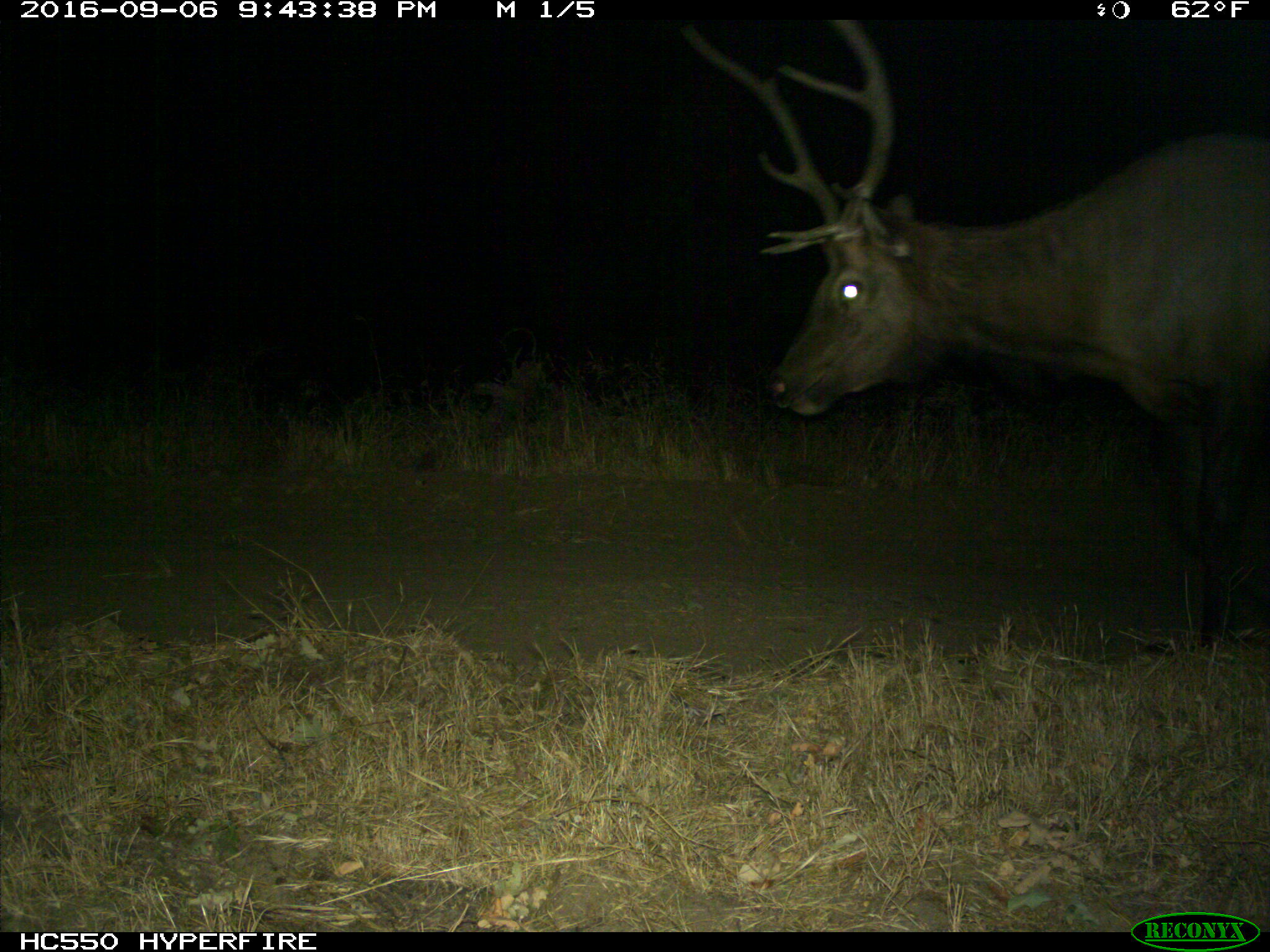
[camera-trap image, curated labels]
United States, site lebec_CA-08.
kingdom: Animalia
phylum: Chordata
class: Mammalia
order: Artiodactyla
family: Cervidae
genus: Cervus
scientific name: Cervus canadensis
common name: elk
Cervus canadensis (elk).